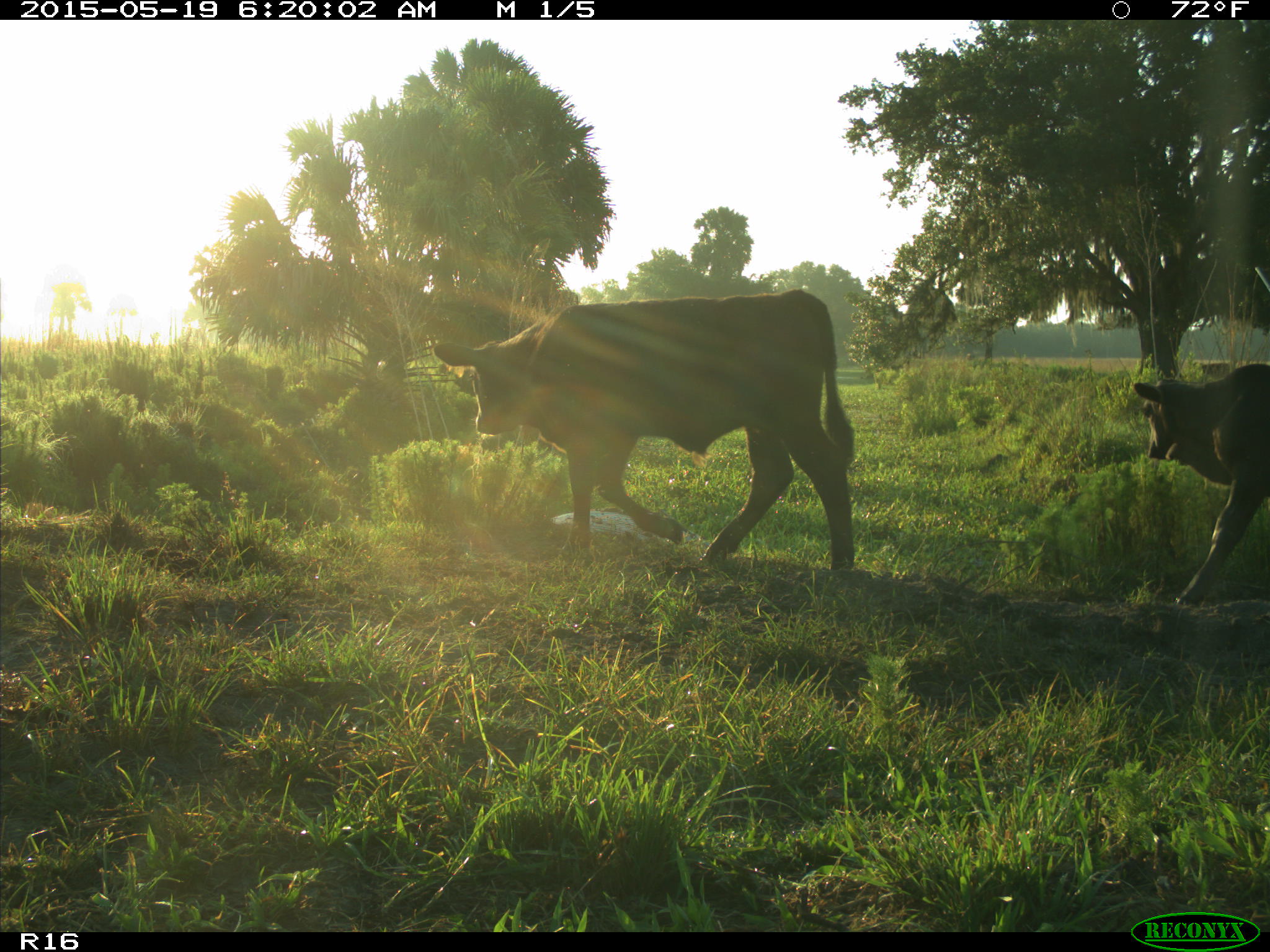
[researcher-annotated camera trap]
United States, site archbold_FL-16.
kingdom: Animalia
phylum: Chordata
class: Mammalia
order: Artiodactyla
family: Bovidae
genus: Bos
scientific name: Bos taurus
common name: domestic cow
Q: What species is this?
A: Bos taurus (domestic cow).